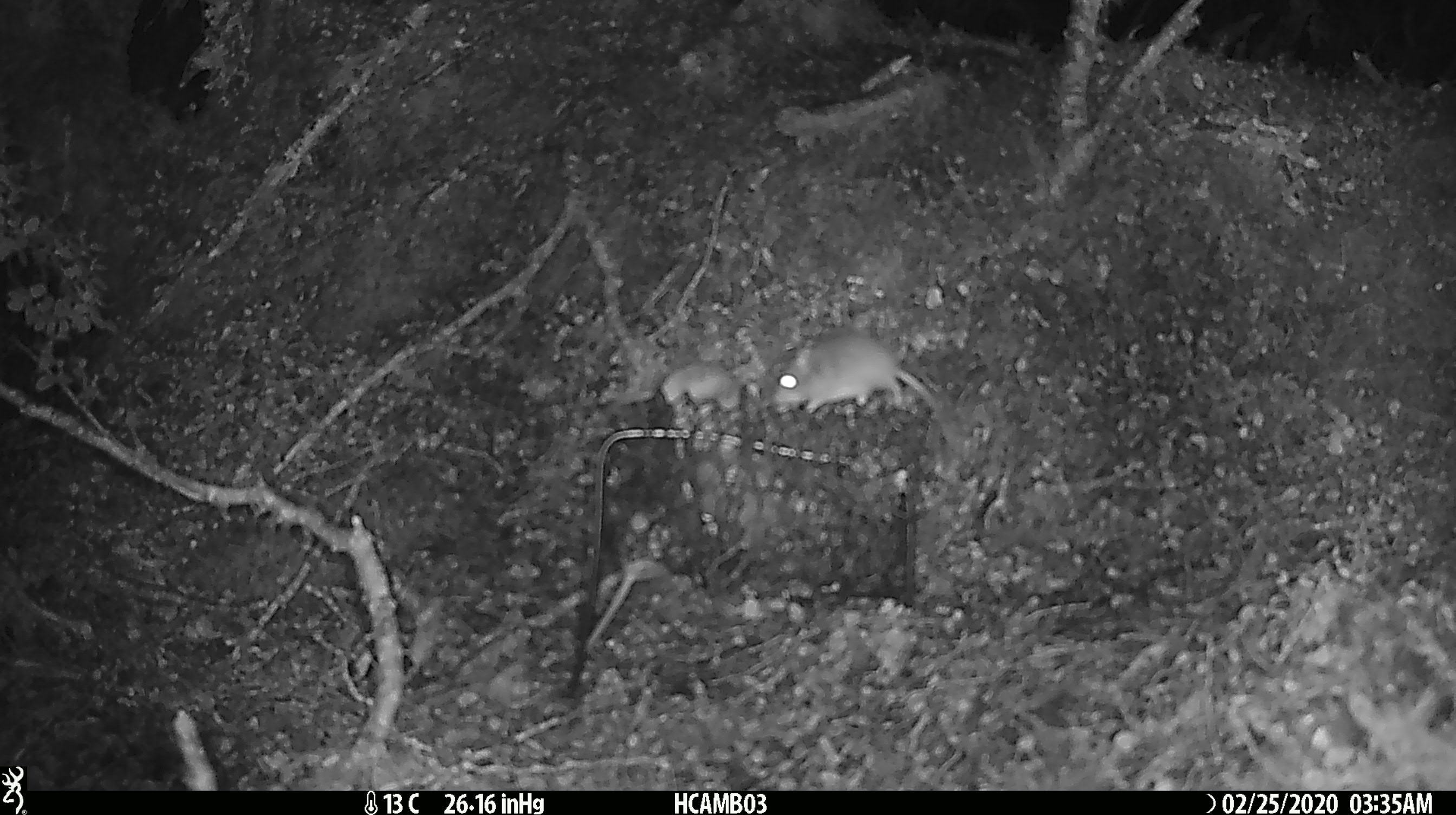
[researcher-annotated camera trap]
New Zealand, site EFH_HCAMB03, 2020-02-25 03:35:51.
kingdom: Animalia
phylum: Chordata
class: Mammalia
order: Rodentia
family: Muridae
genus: Mus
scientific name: Mus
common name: mouse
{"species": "mouse (Mus)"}